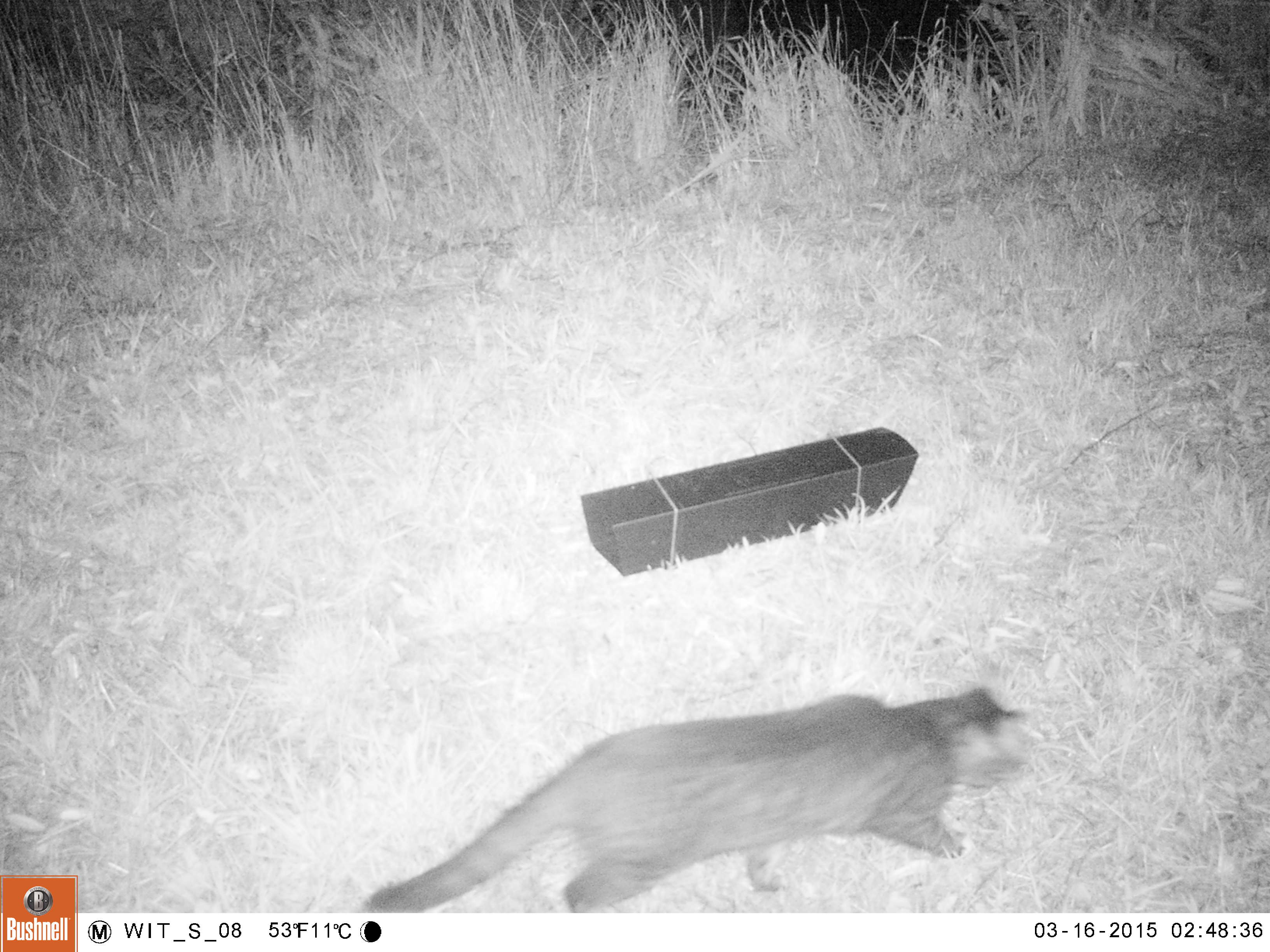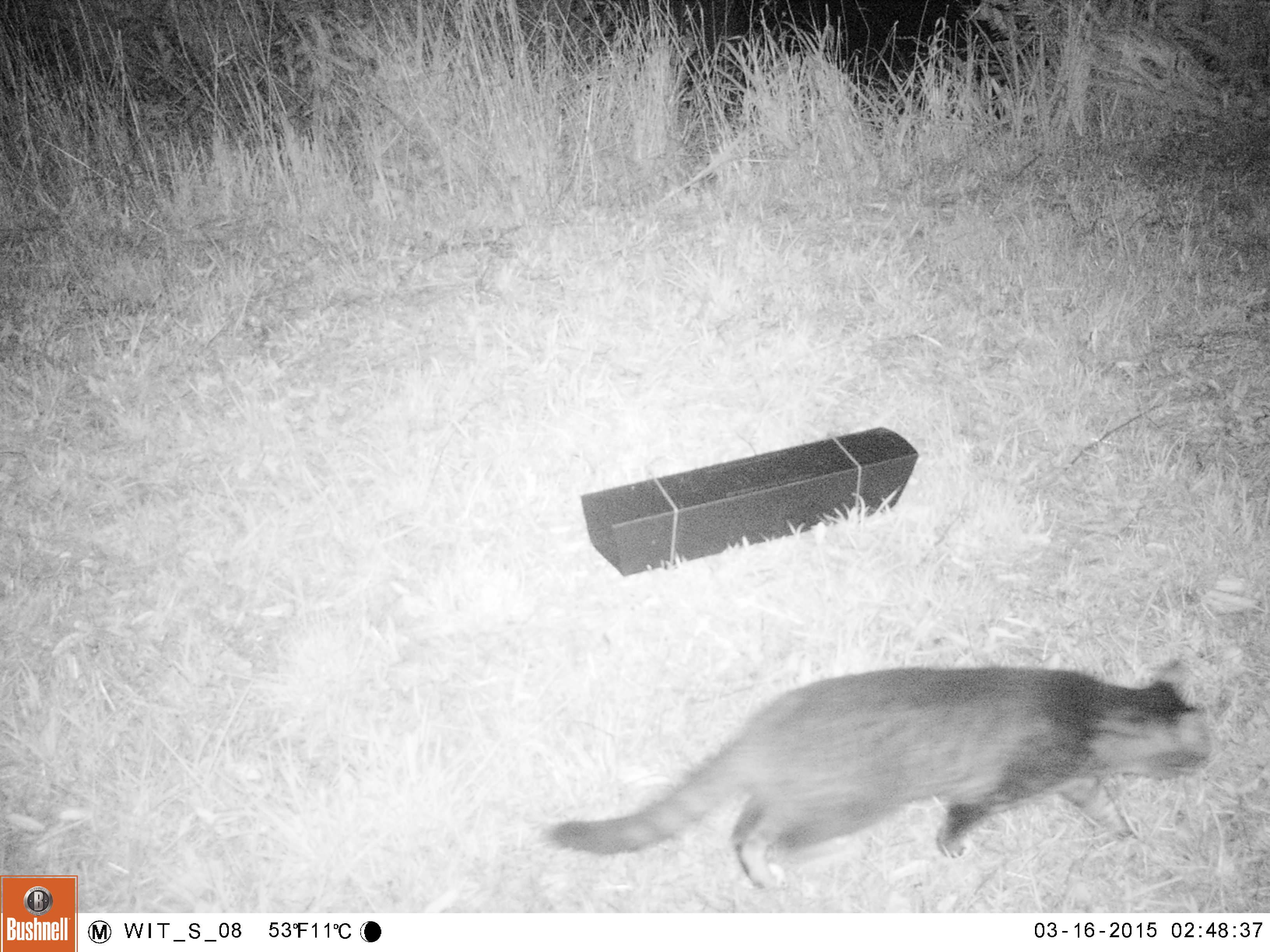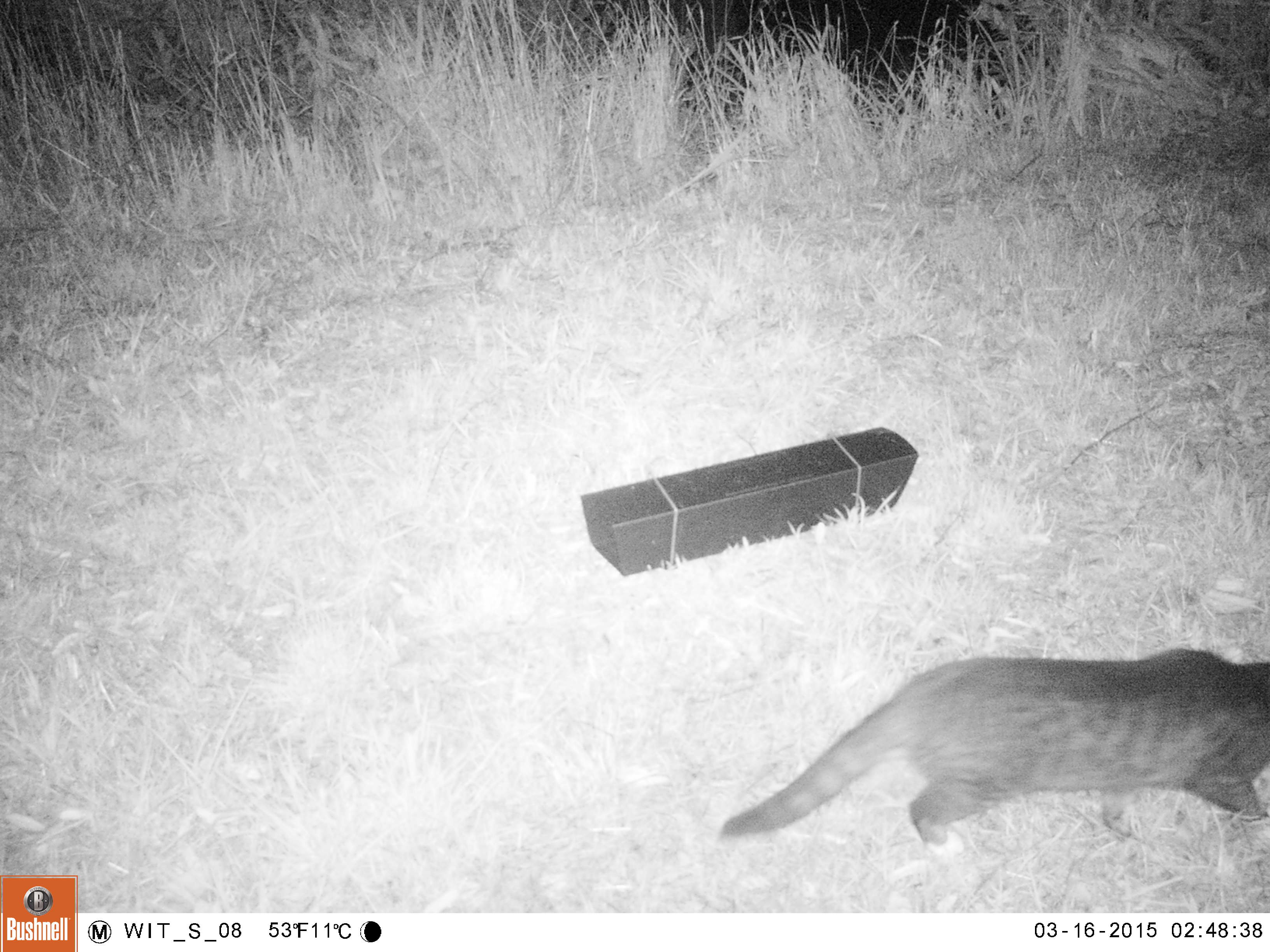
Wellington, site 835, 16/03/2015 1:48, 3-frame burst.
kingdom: Animalia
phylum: Chordata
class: Mammalia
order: Carnivora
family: Felidae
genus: Felis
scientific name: Felis catus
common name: cat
Cat (Felis catus).